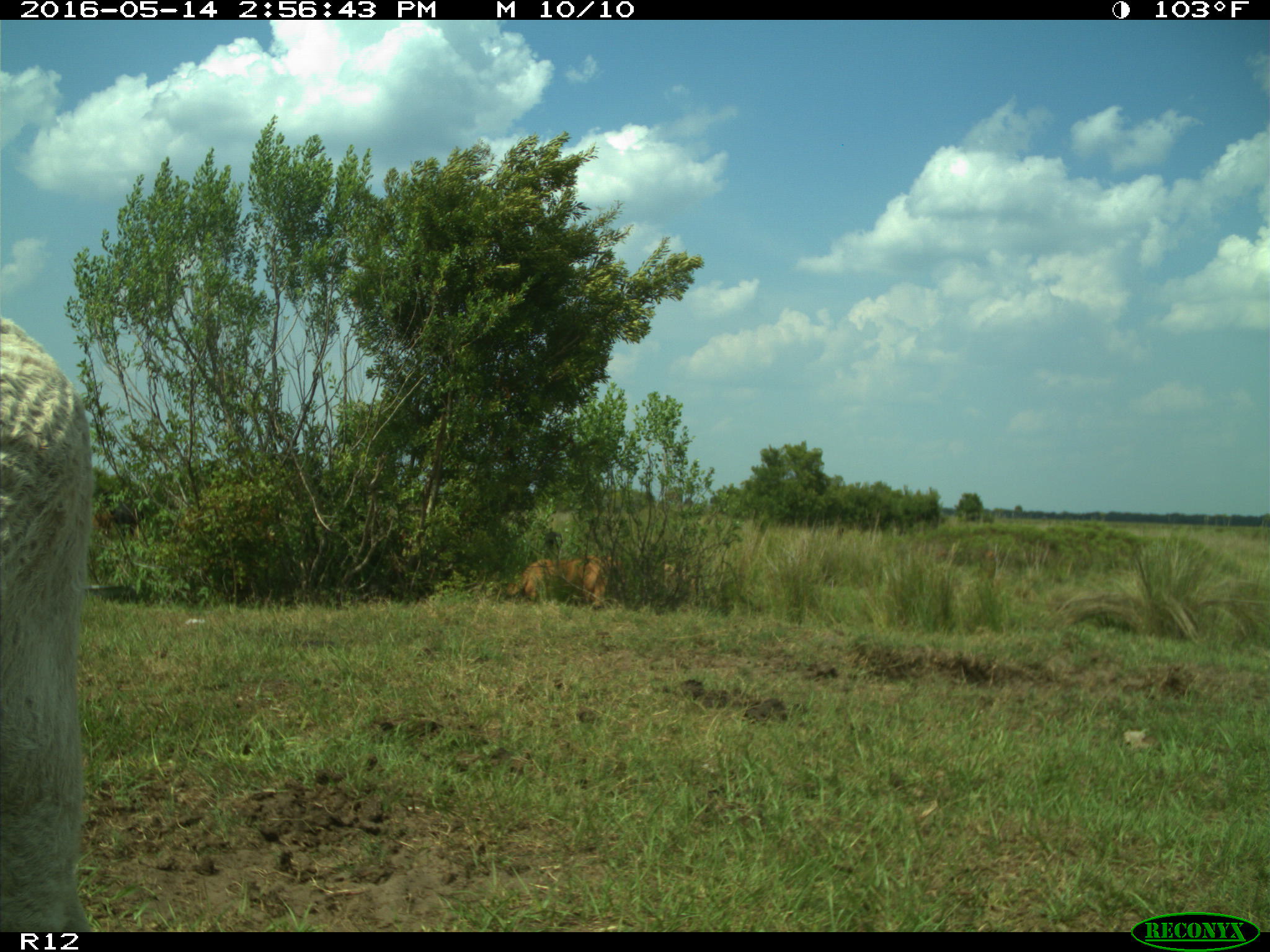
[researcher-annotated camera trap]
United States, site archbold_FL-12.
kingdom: Animalia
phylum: Chordata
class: Mammalia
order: Artiodactyla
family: Bovidae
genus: Bos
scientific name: Bos taurus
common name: domestic cow